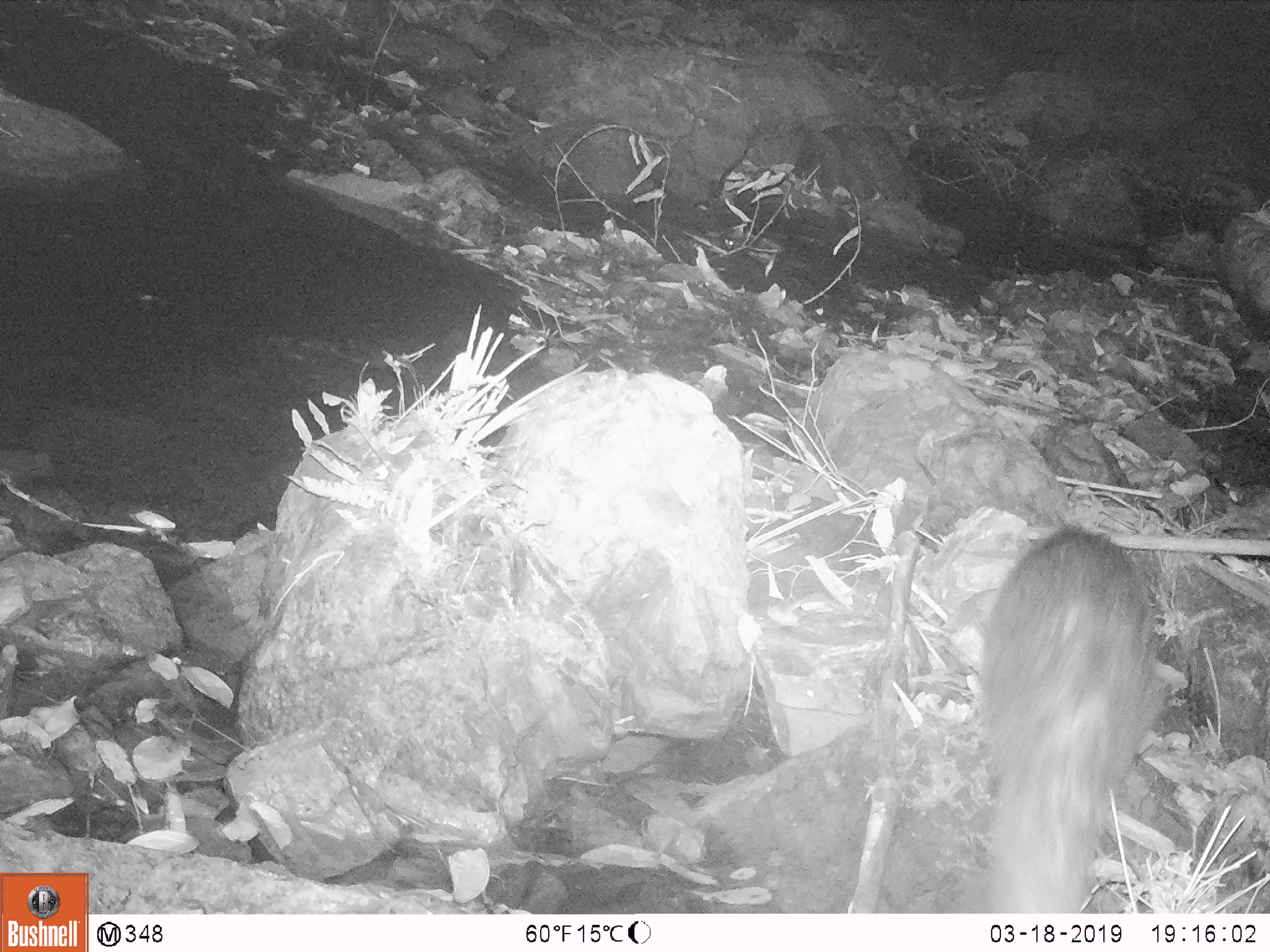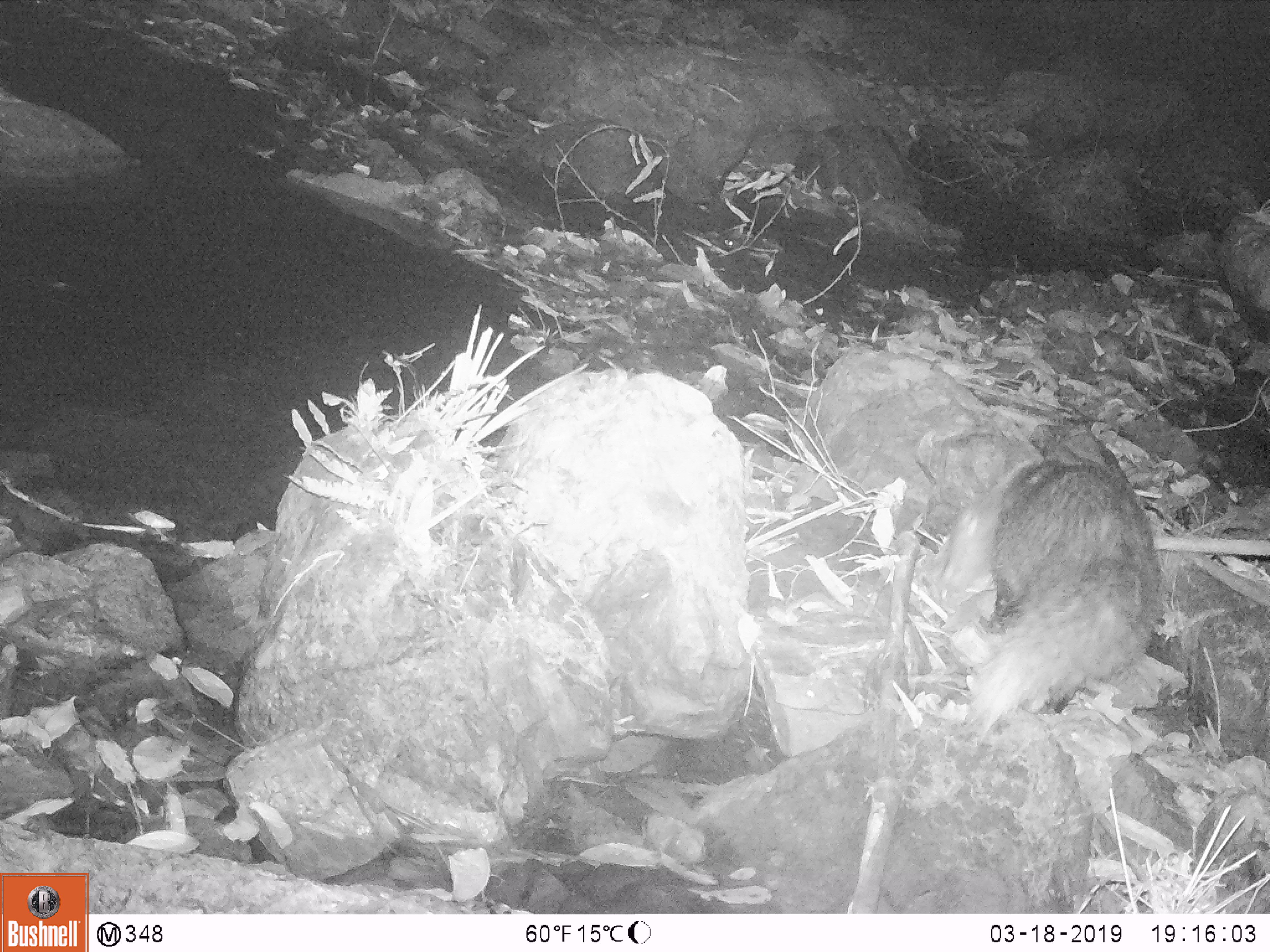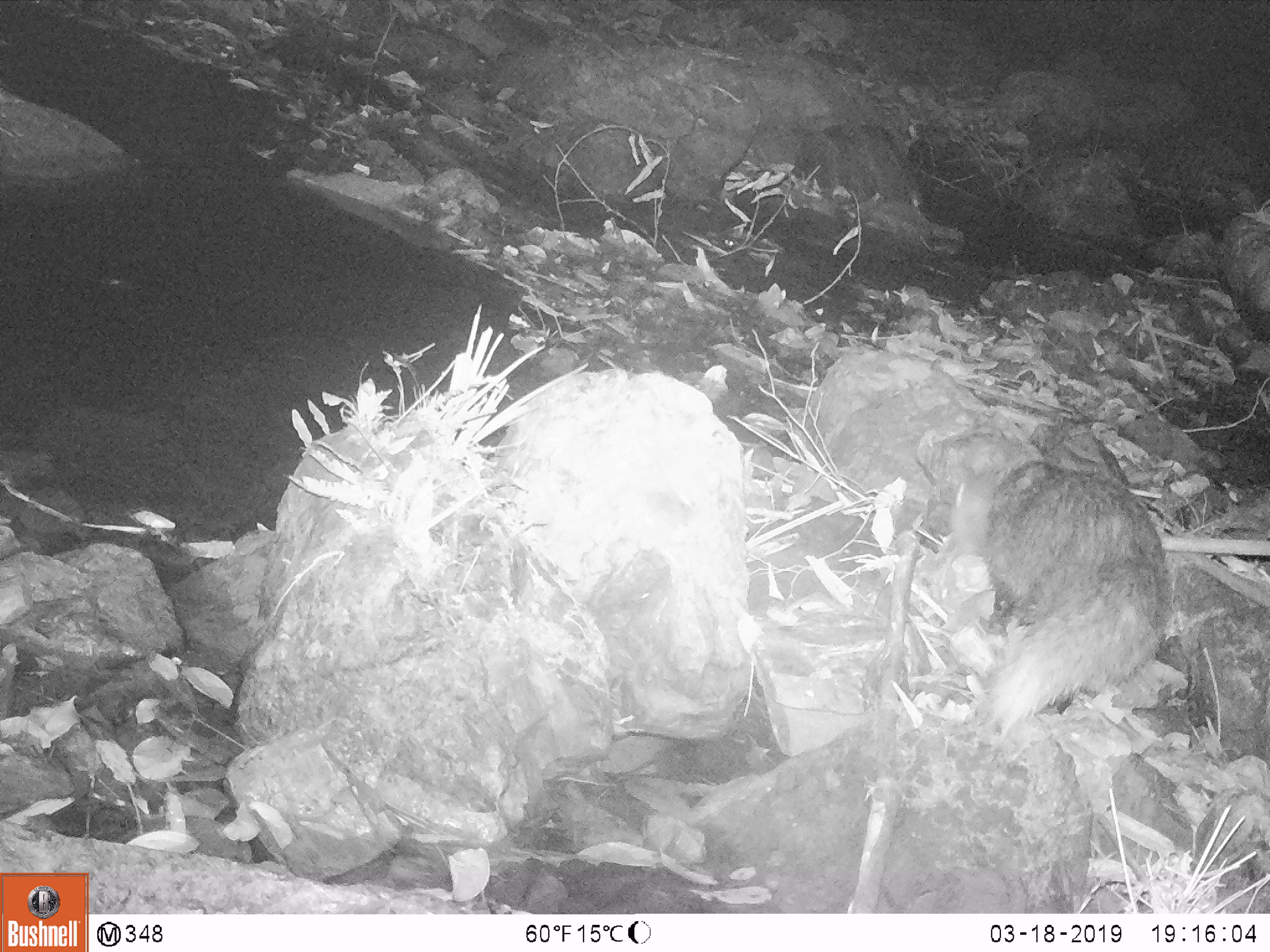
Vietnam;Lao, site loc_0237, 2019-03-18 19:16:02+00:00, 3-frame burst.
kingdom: Animalia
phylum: Chordata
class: Mammalia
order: Carnivora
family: Herpestidae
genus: Urva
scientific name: Urva urva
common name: crab-eating mongoose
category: crab eating mongoose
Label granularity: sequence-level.